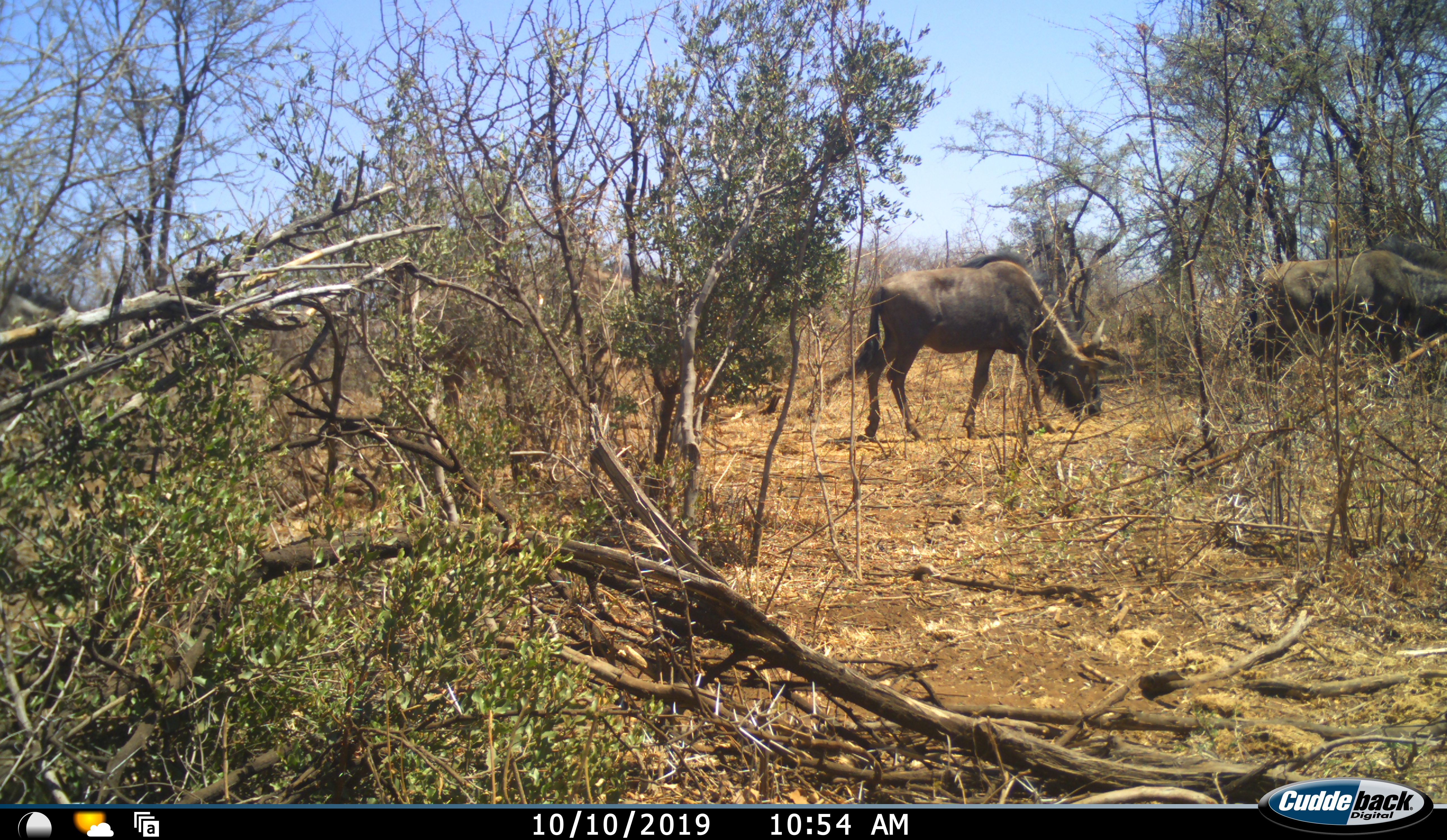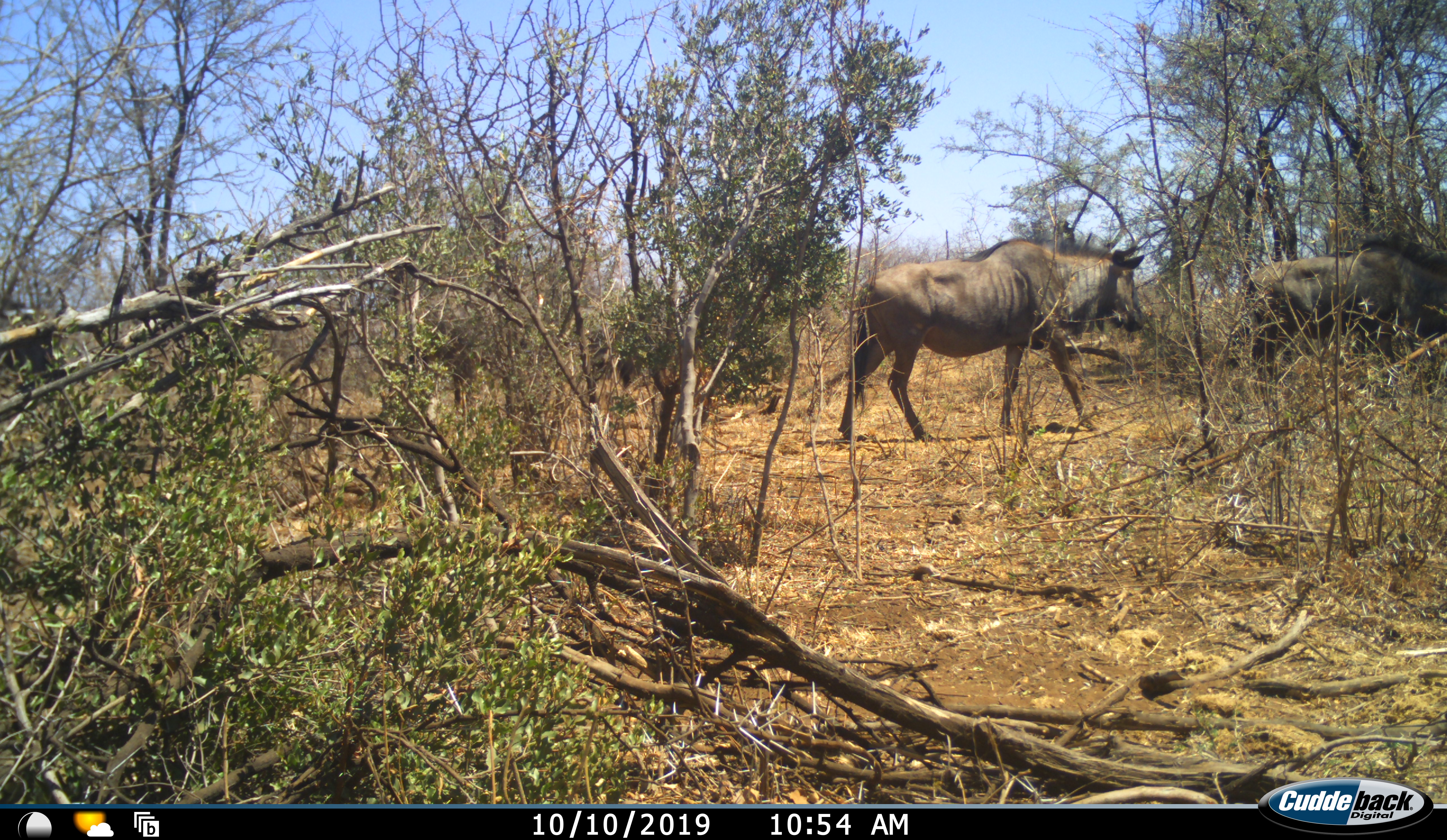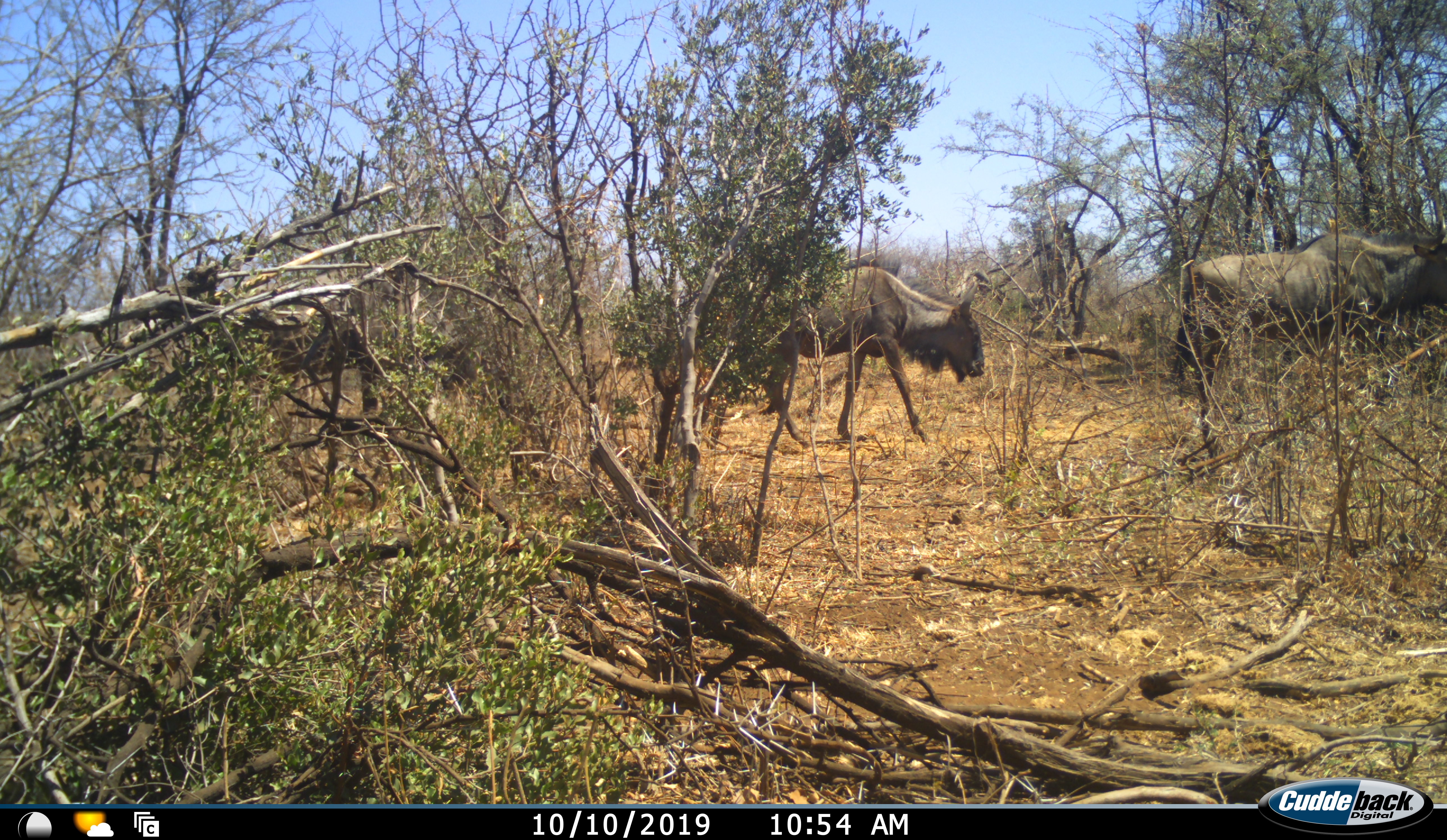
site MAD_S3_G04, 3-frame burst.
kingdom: Animalia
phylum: Chordata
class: Mammalia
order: Artiodactyla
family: Bovidae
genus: Connochaetes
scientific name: Connochaetes taurinus taurinus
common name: blue wildebeest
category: wildebeestblue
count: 4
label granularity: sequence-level